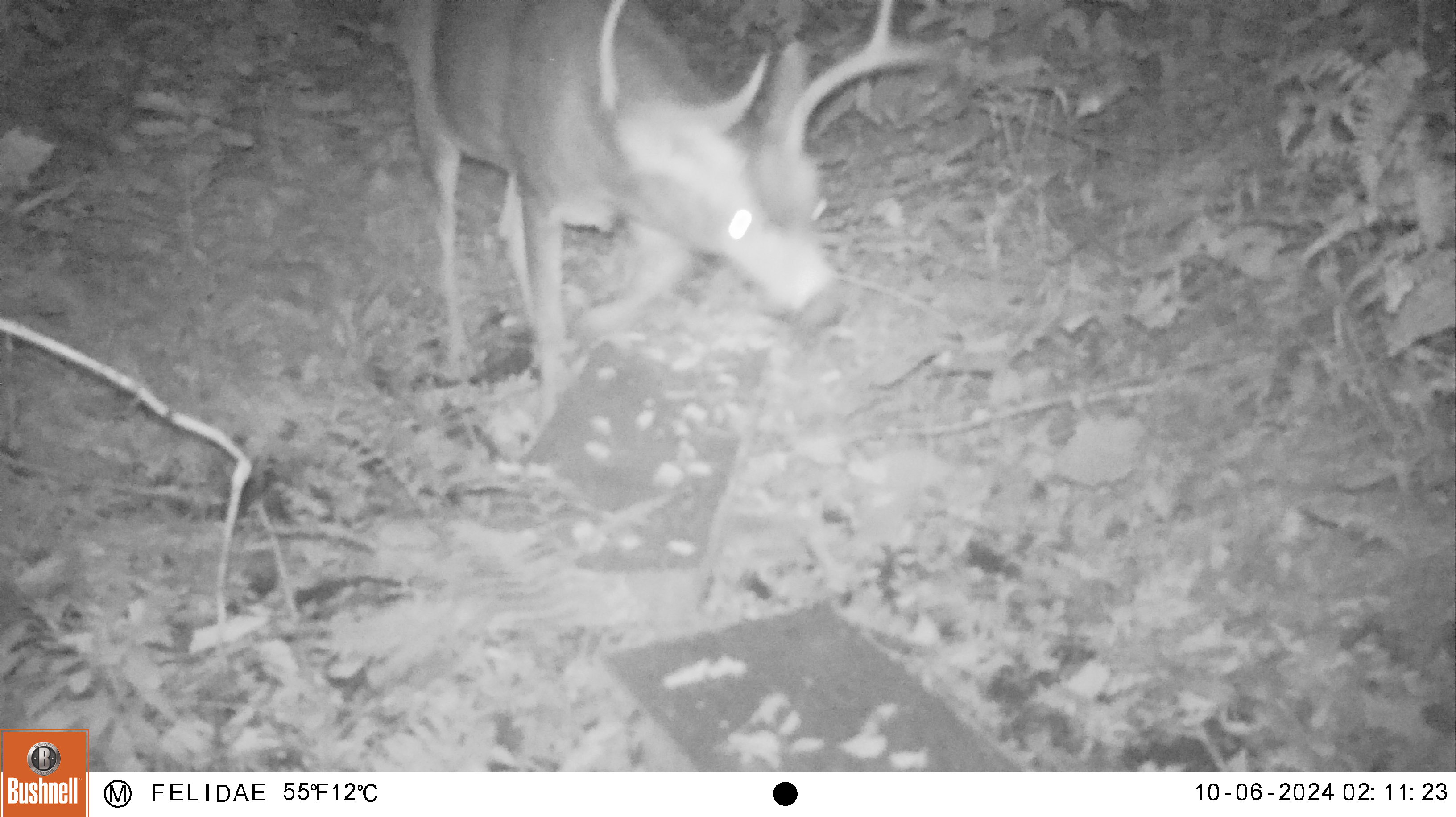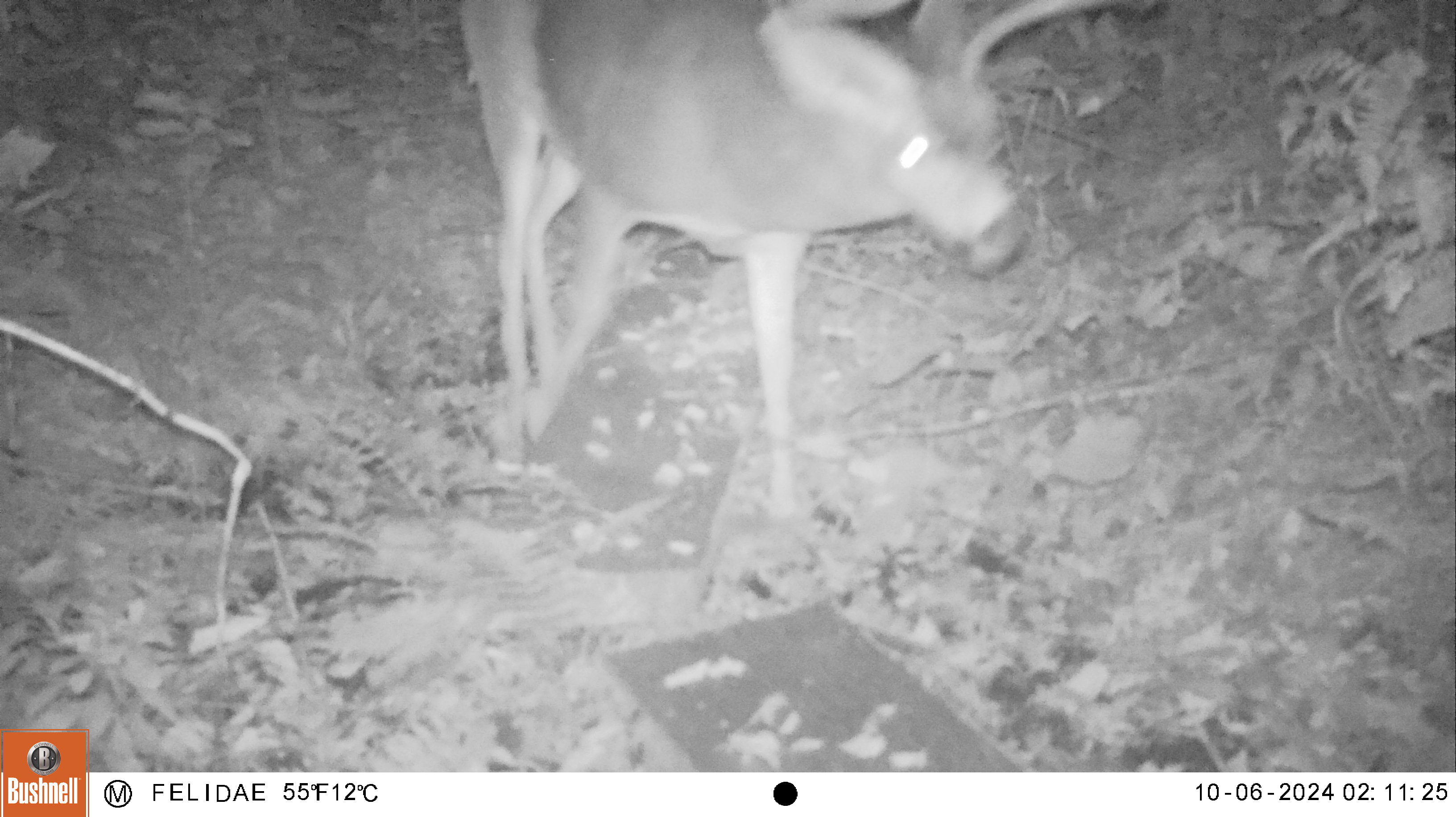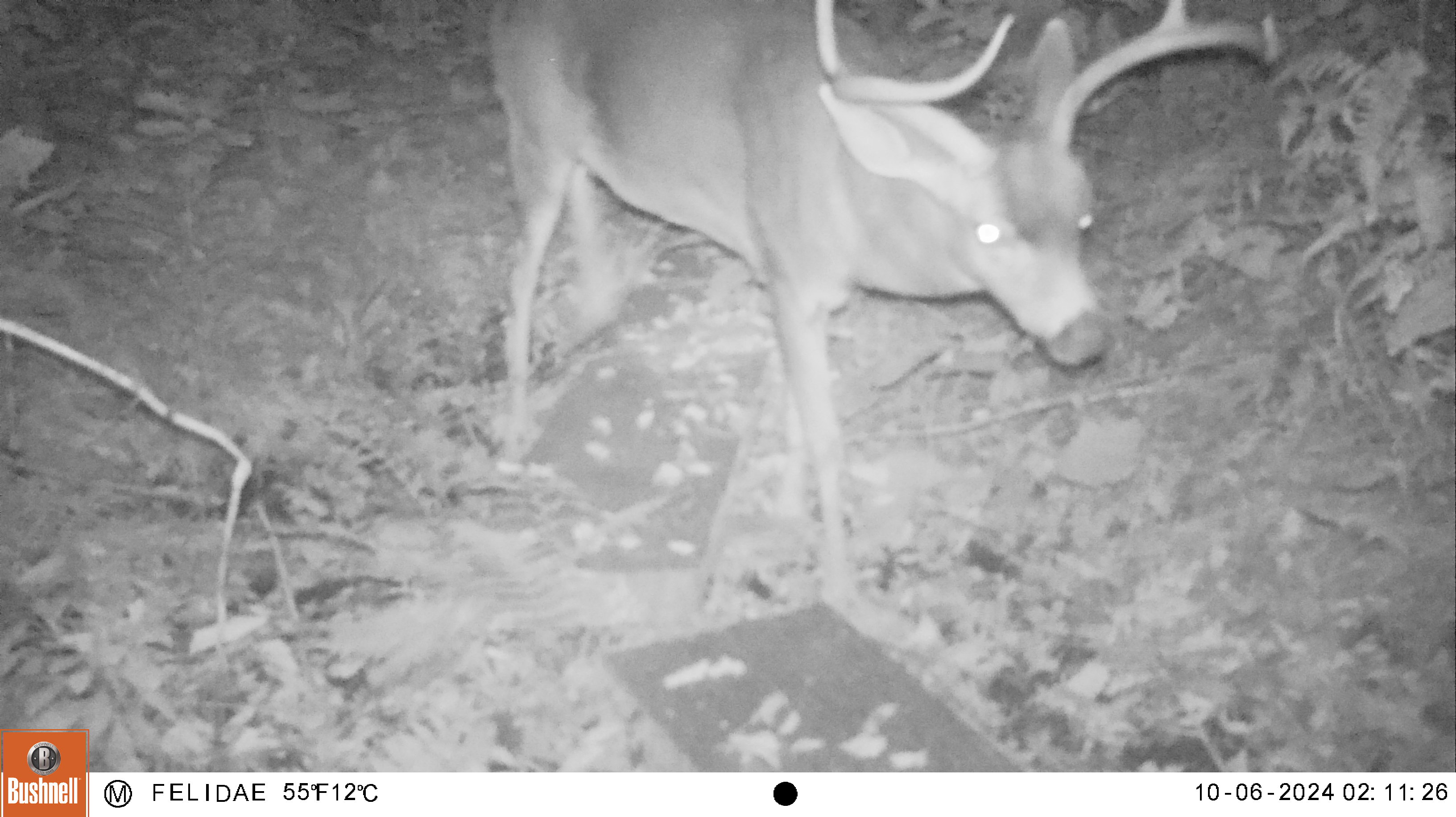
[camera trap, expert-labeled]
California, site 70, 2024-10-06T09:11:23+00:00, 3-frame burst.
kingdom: Animalia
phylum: Chordata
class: Mammalia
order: Artiodactyla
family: Cervidae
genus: Odocoileus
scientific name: Odocoileus hemionus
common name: mule deer